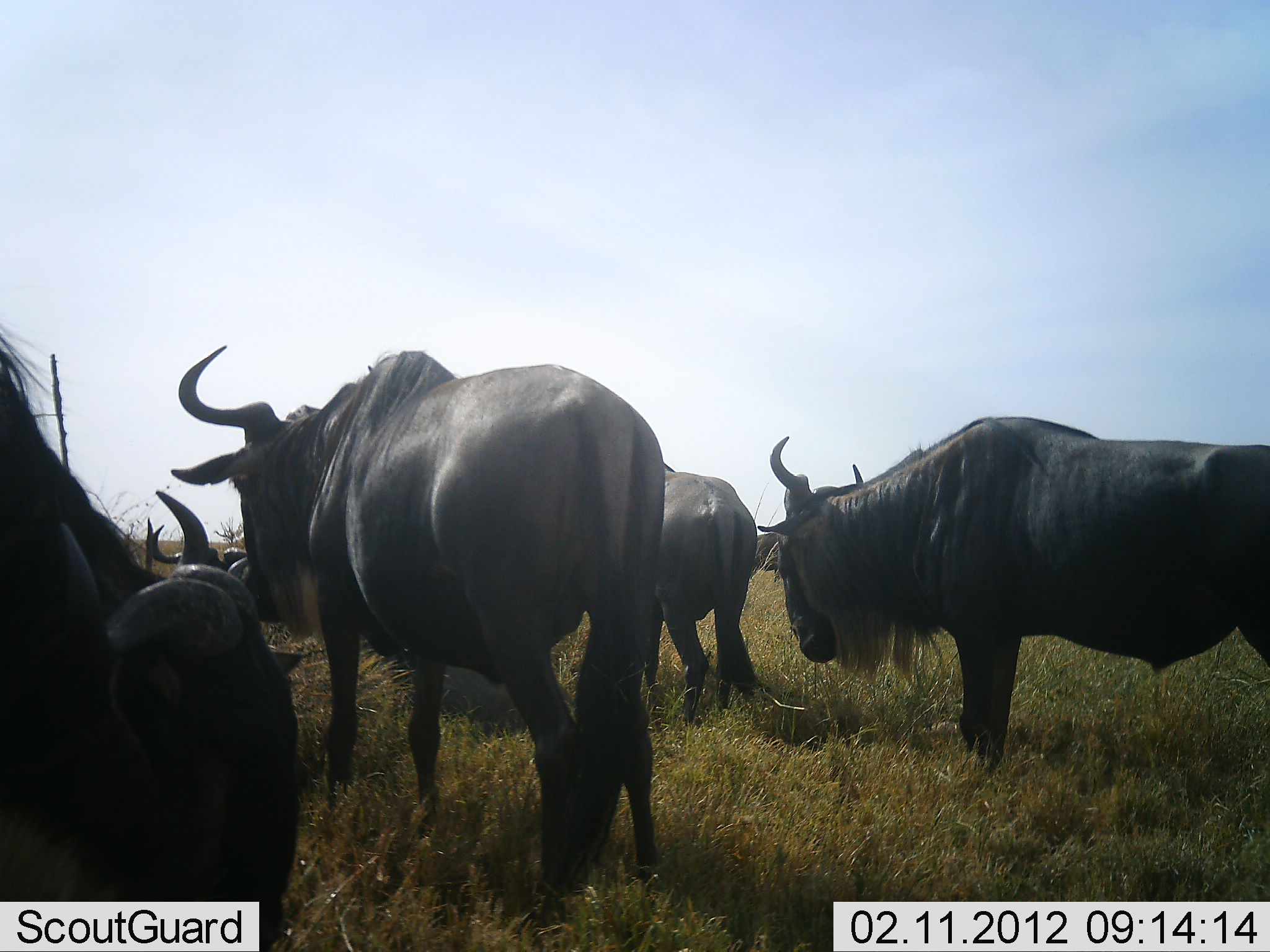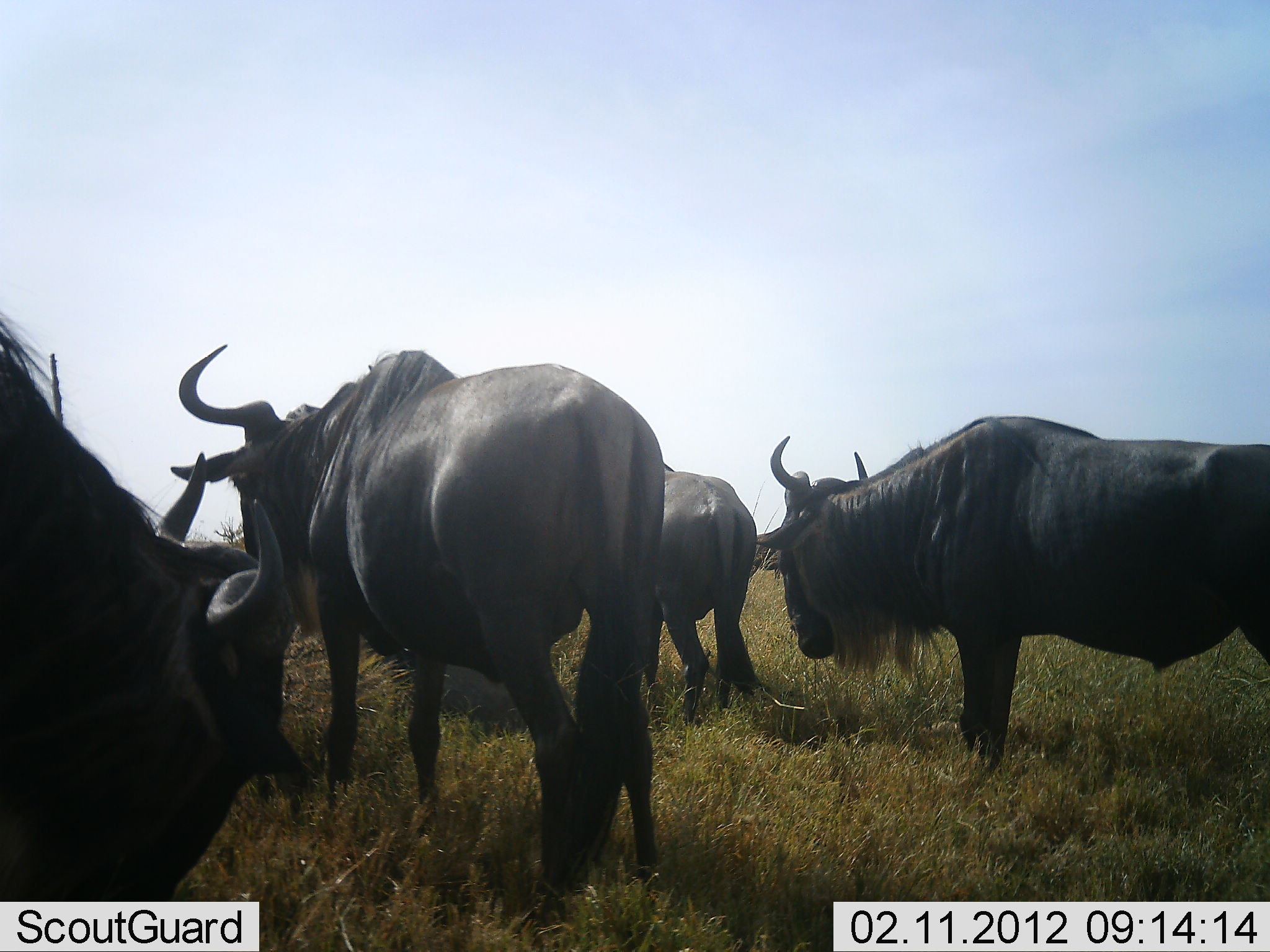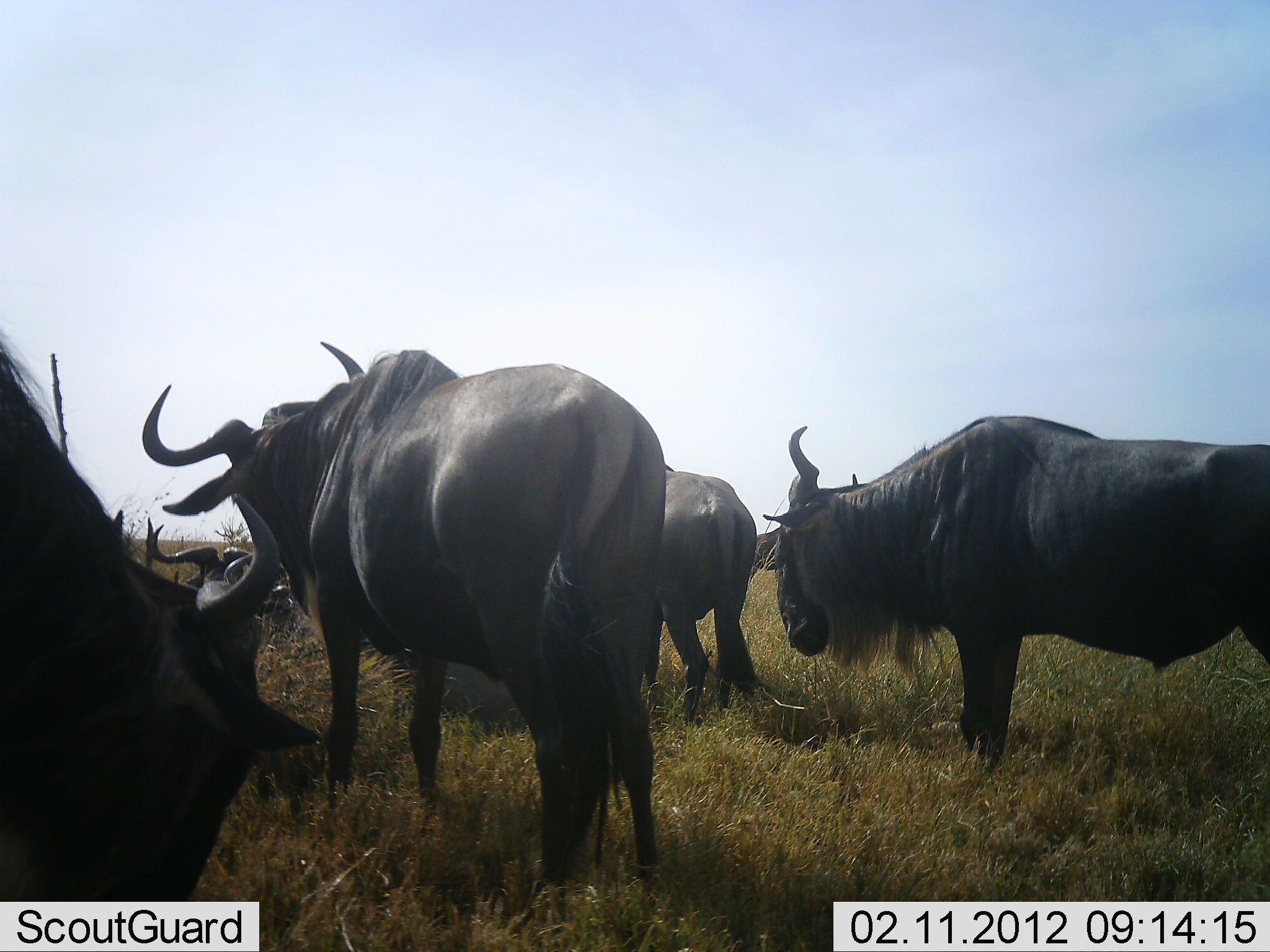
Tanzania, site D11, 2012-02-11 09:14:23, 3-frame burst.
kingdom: Animalia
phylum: Chordata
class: Mammalia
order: Artiodactyla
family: Bovidae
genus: Connochaetes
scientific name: Connochaetes taurinus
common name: blue wildebeest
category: wildebeest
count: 5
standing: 89%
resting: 32%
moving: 11%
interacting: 0%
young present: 0%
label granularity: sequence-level